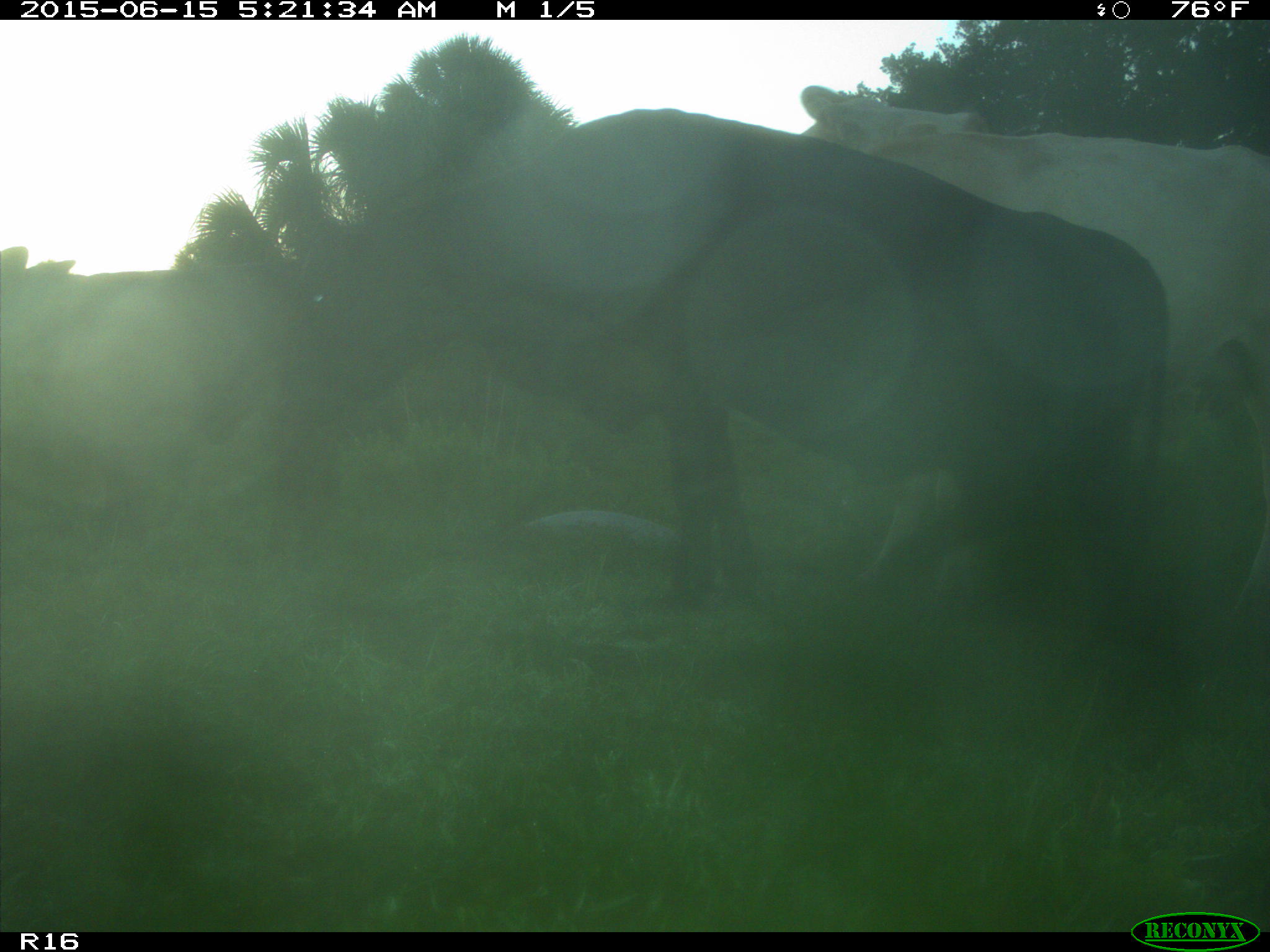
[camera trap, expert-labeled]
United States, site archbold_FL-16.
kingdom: Animalia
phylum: Chordata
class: Mammalia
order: Artiodactyla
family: Bovidae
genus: Bos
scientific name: Bos taurus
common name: domestic cow